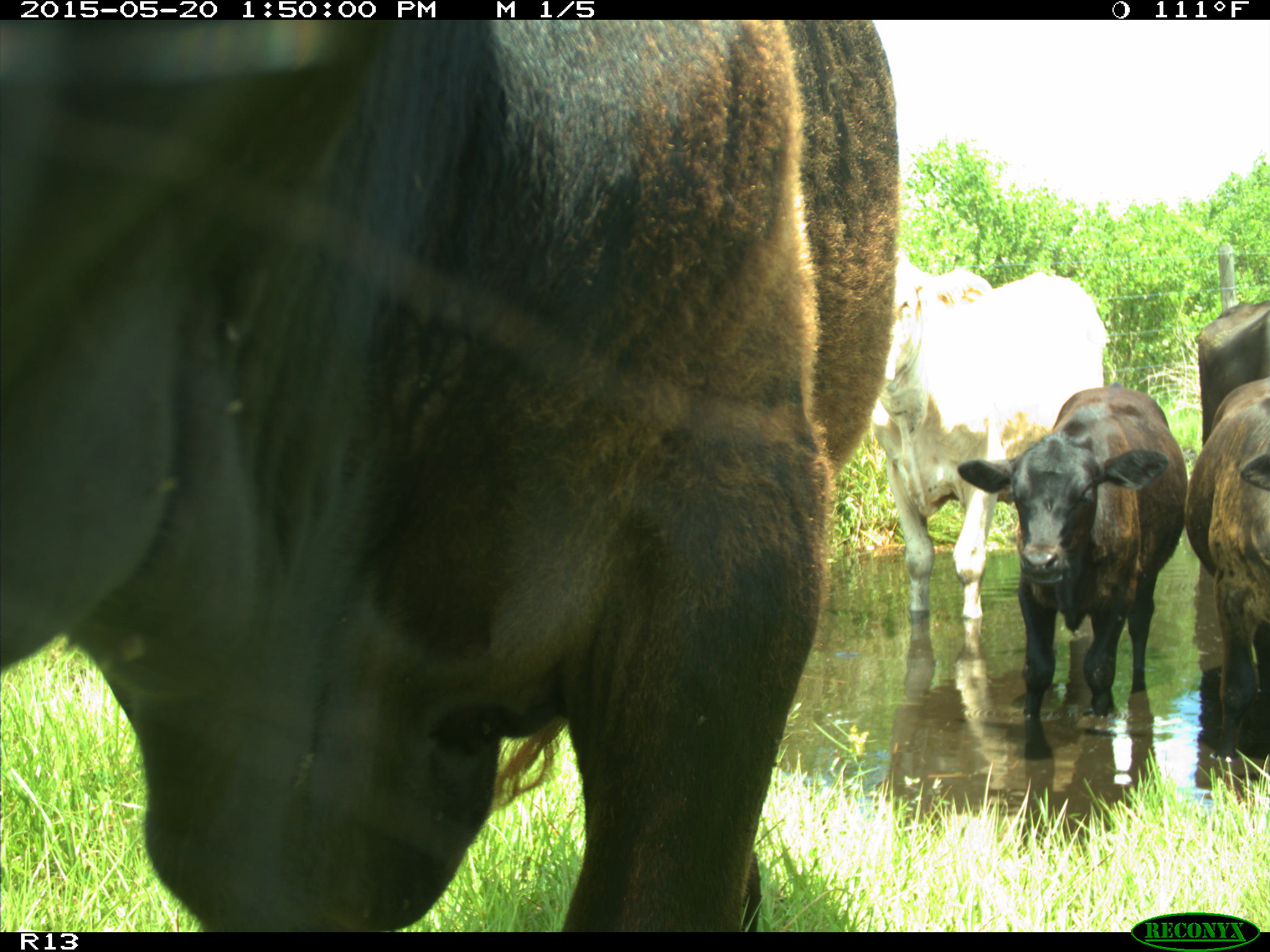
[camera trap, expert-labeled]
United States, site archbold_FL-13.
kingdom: Animalia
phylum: Chordata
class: Mammalia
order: Artiodactyla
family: Bovidae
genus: Bos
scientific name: Bos taurus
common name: domestic cow